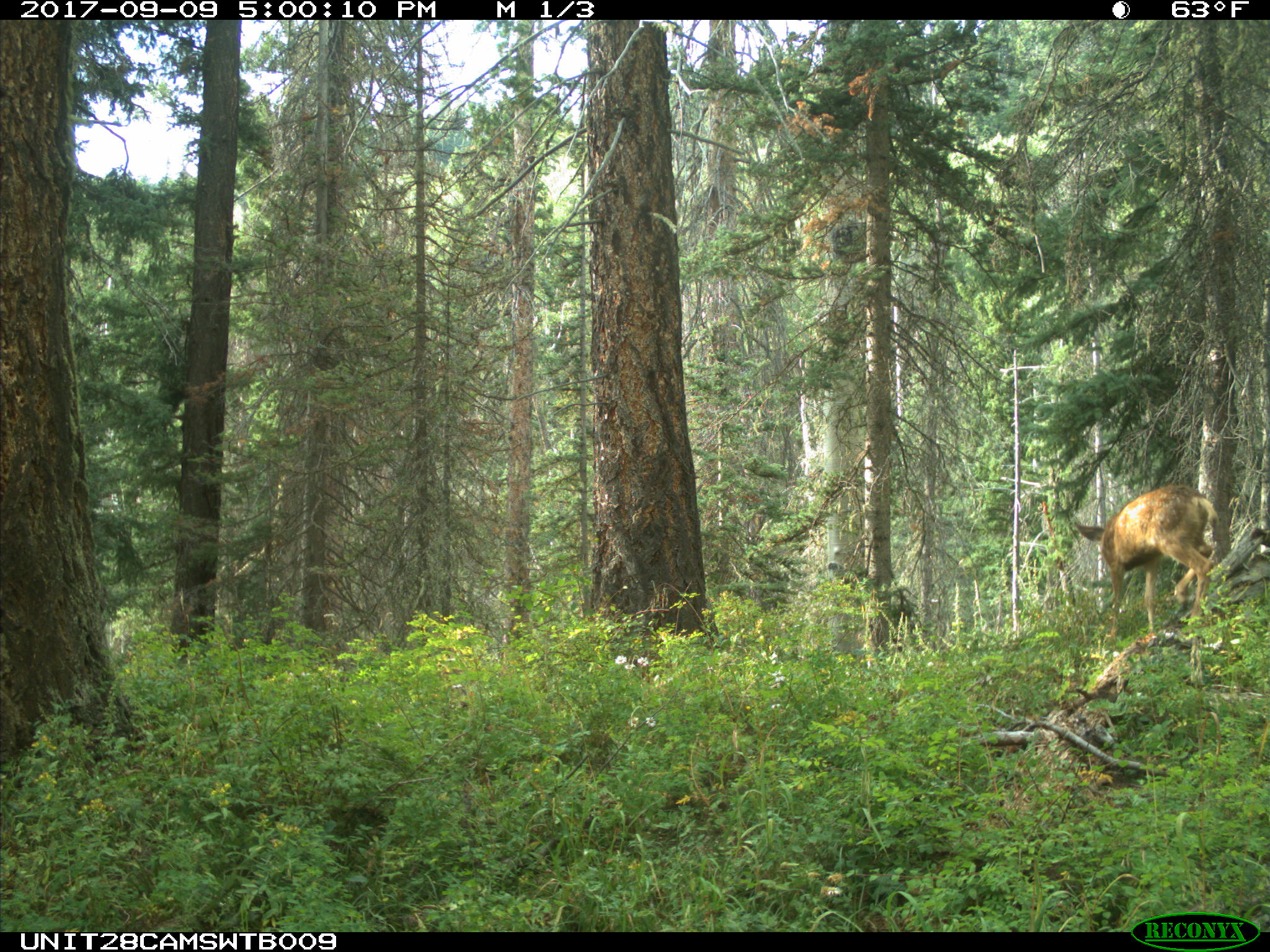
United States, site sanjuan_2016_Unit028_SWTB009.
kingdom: Animalia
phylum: Chordata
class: Mammalia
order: Artiodactyla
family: Cervidae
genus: Odocoileus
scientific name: Odocoileus hemionus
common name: mule deer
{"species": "Odocoileus hemionus (mule deer)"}